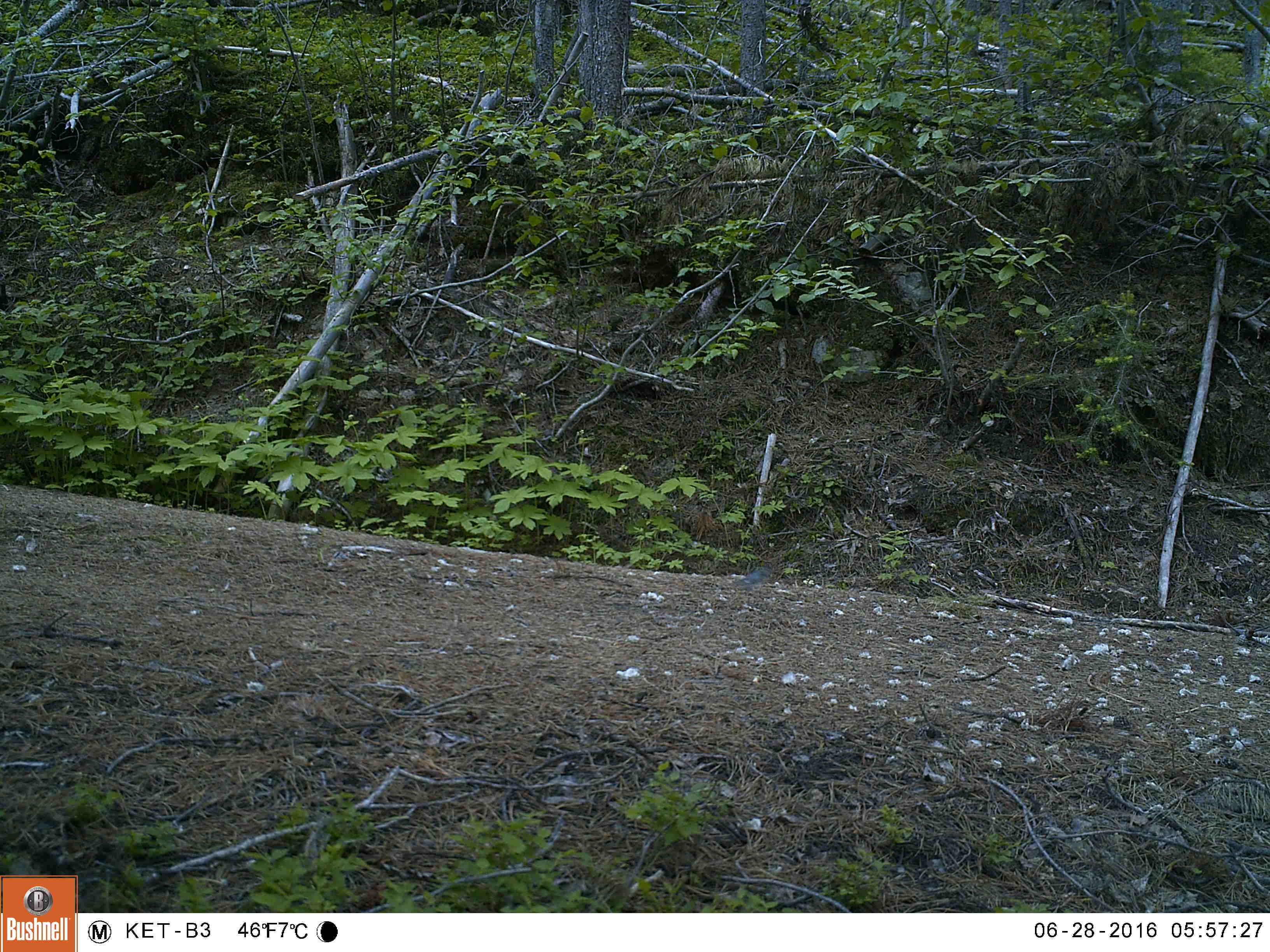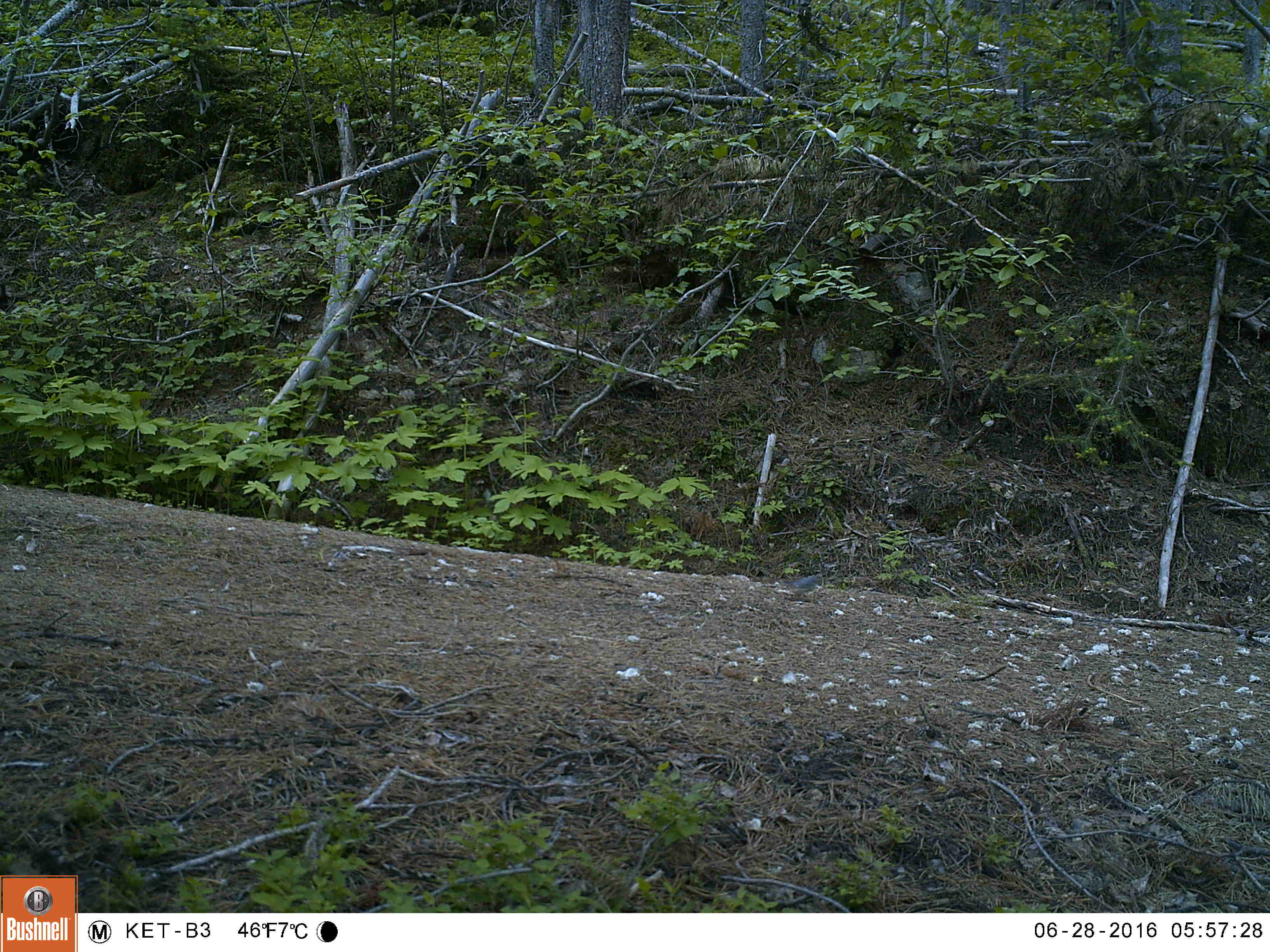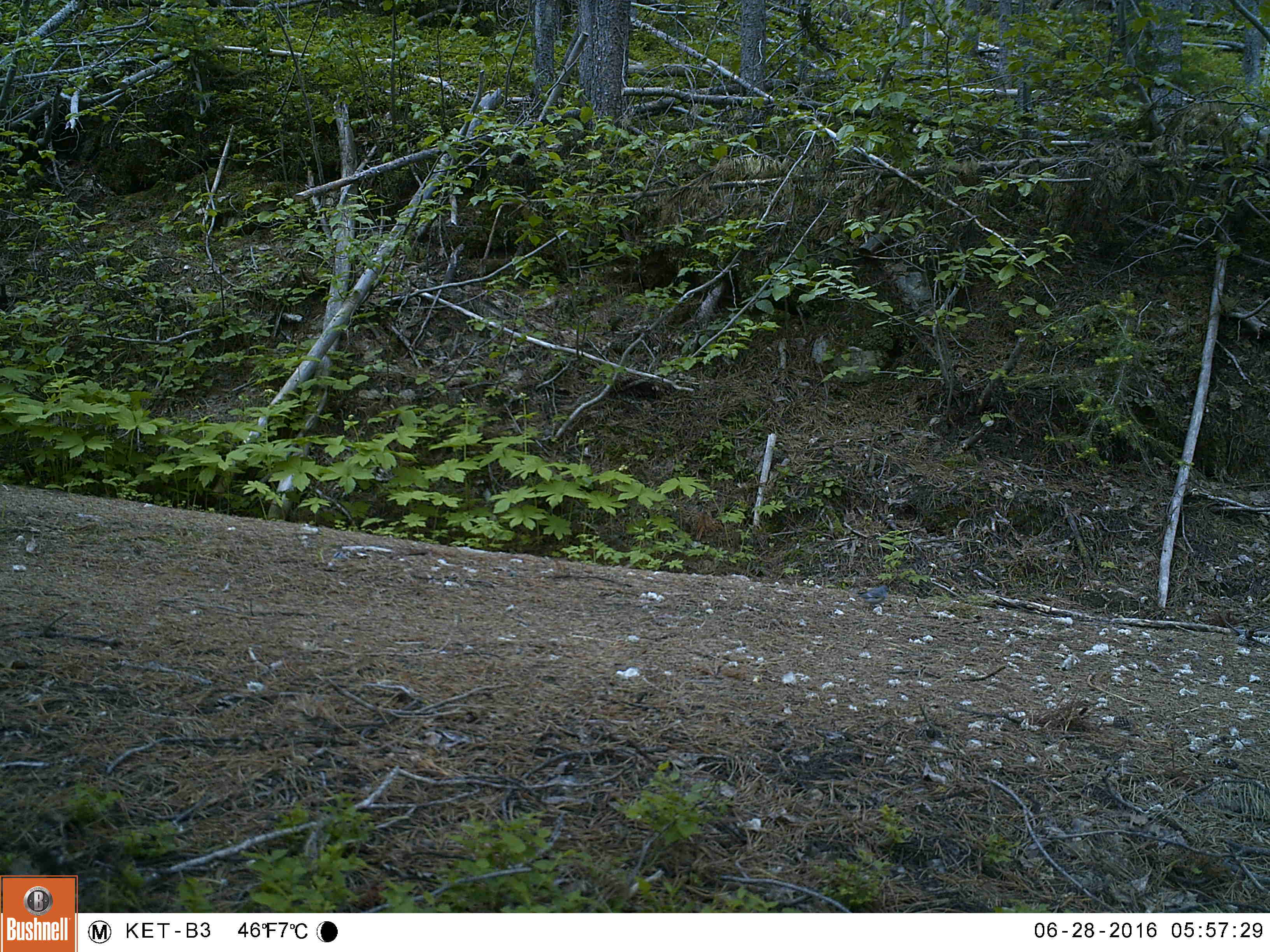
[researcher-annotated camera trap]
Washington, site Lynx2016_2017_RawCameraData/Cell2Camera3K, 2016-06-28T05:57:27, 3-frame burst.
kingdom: Animalia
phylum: Chordata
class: Aves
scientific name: Aves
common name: birds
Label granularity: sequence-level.